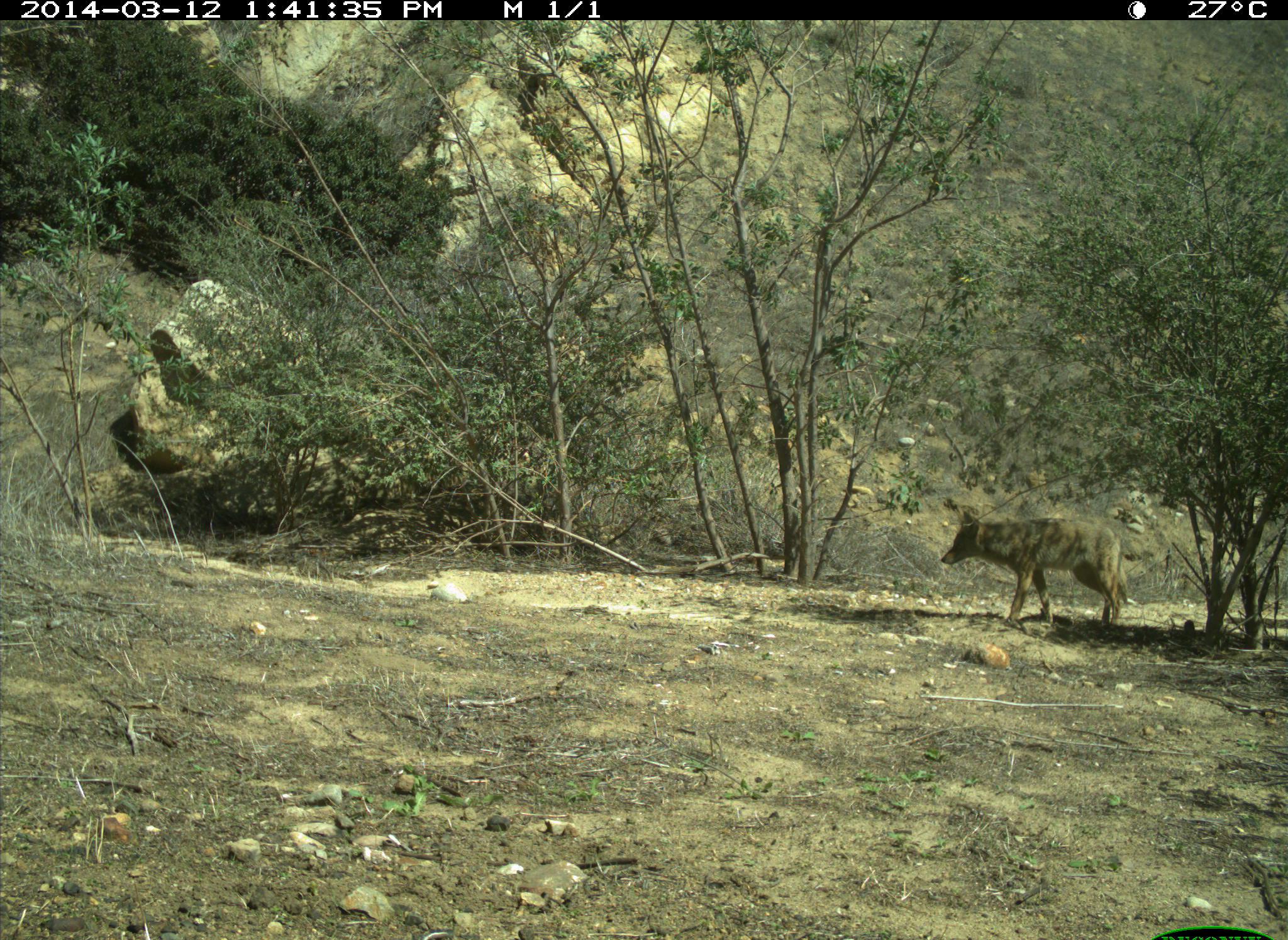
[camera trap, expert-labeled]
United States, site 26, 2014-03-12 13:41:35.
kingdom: Animalia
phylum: Chordata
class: Mammalia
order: Carnivora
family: Canidae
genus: Canis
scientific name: Canis latrans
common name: coyote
Coyote (Canis latrans).